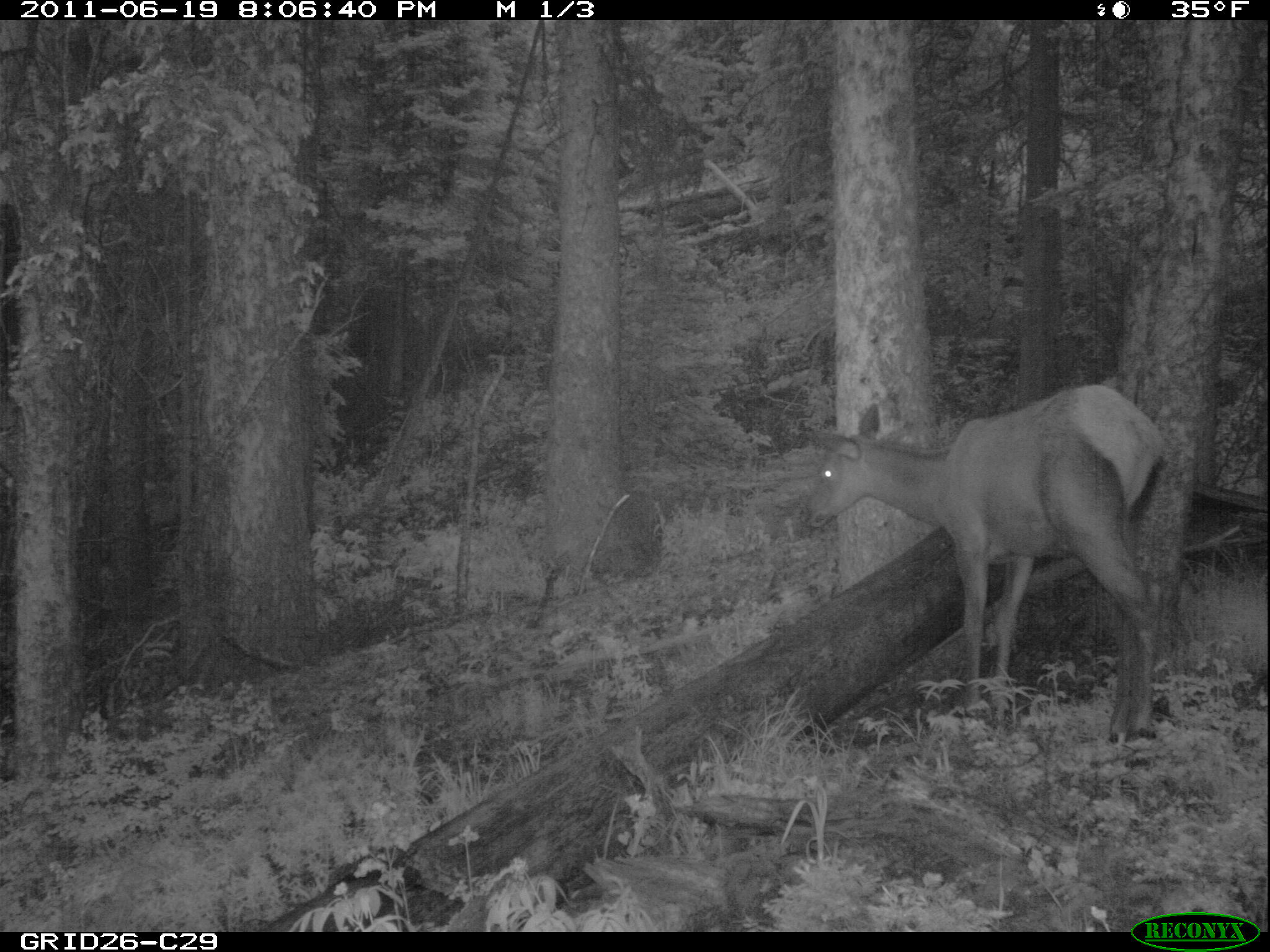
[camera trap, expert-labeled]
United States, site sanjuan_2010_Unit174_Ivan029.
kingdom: Animalia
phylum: Chordata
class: Mammalia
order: Artiodactyla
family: Cervidae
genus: Cervus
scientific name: Cervus elaphus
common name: red deer